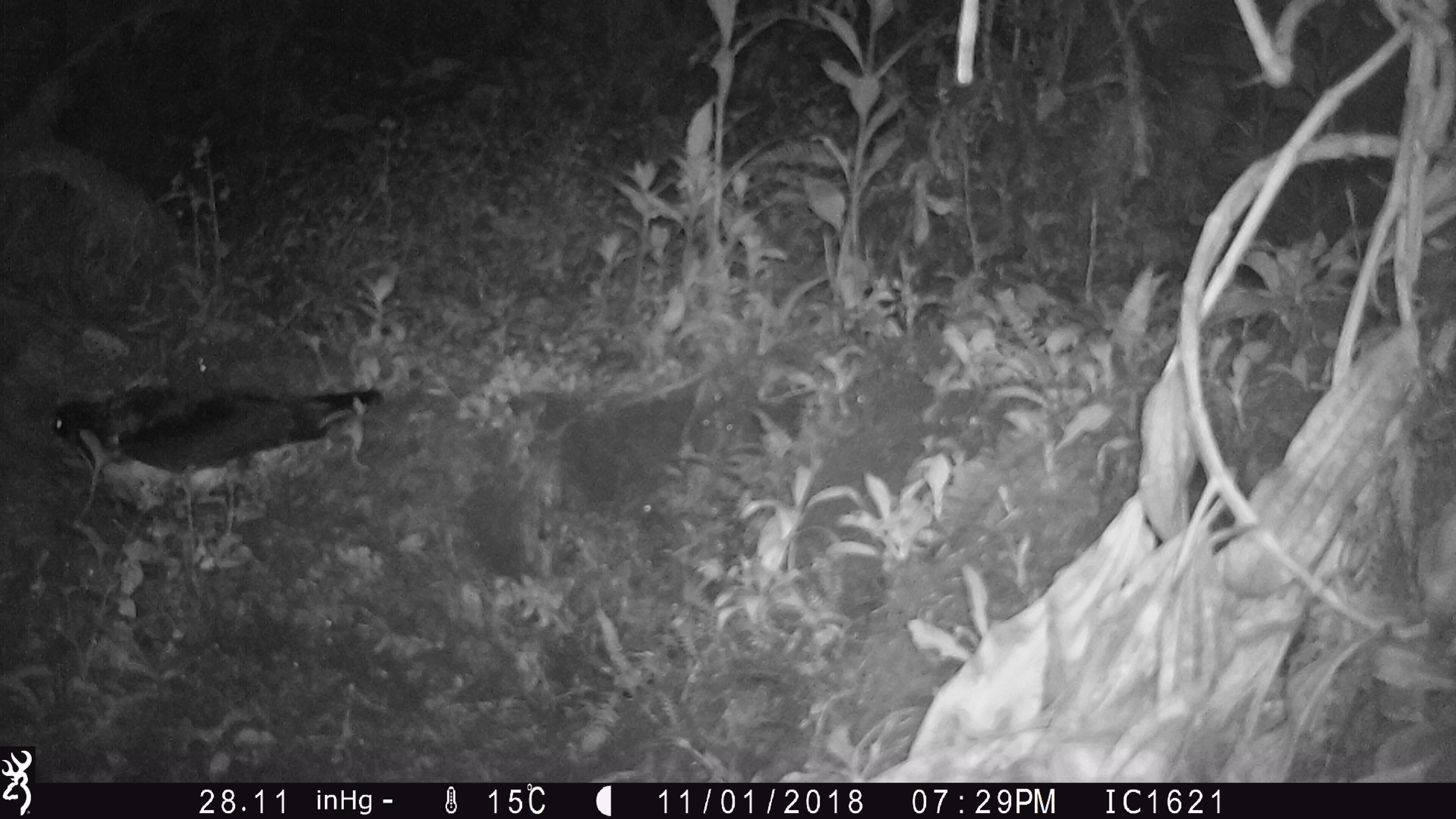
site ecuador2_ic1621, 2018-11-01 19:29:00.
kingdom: Animalia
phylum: Chordata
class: Aves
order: Procellariiformes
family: Procellariidae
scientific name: Procellariidae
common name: petrel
Petrel (Procellariidae).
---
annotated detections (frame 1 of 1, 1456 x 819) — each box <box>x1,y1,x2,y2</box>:
petrel: <box>41,376,387,513</box>